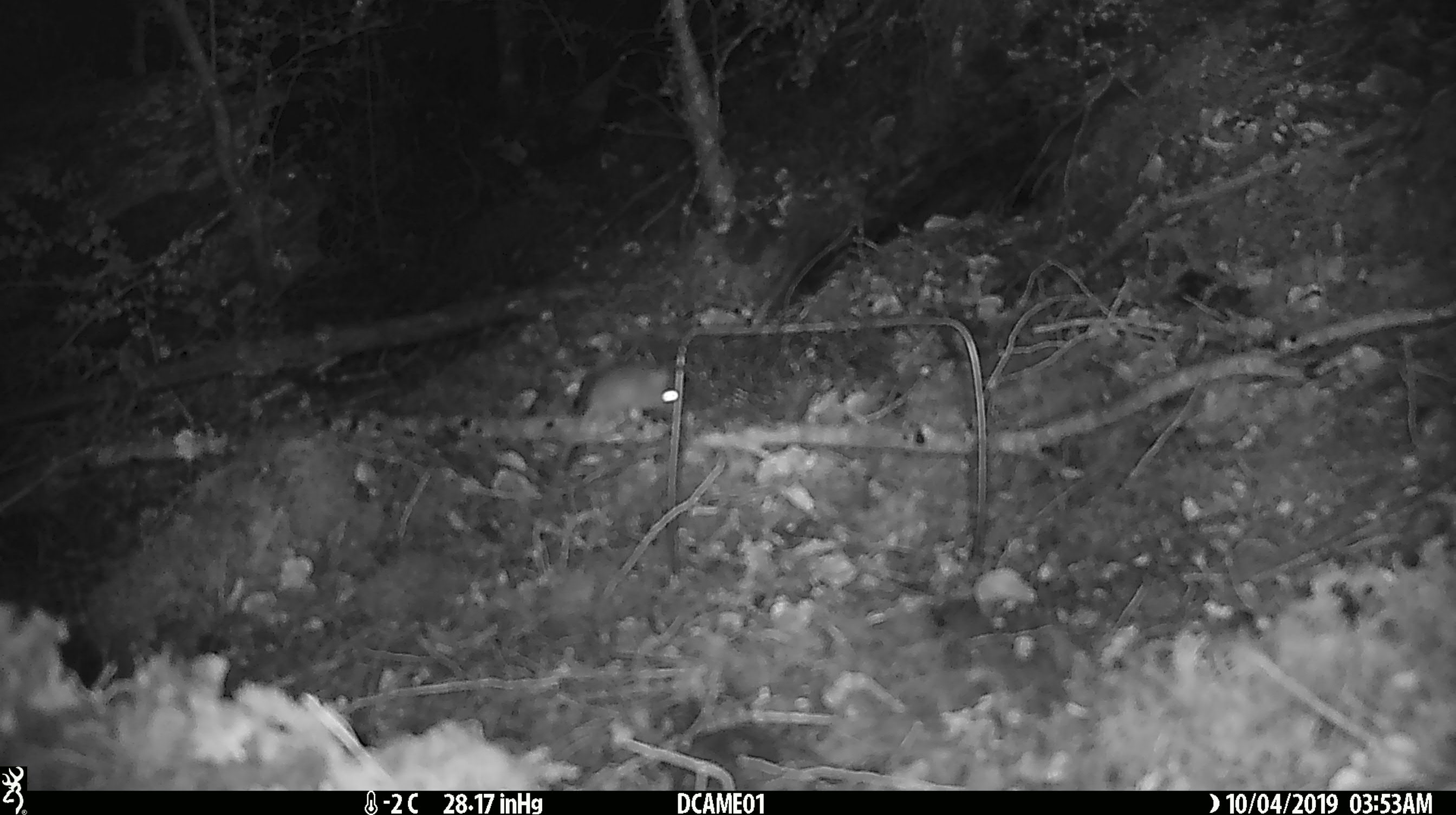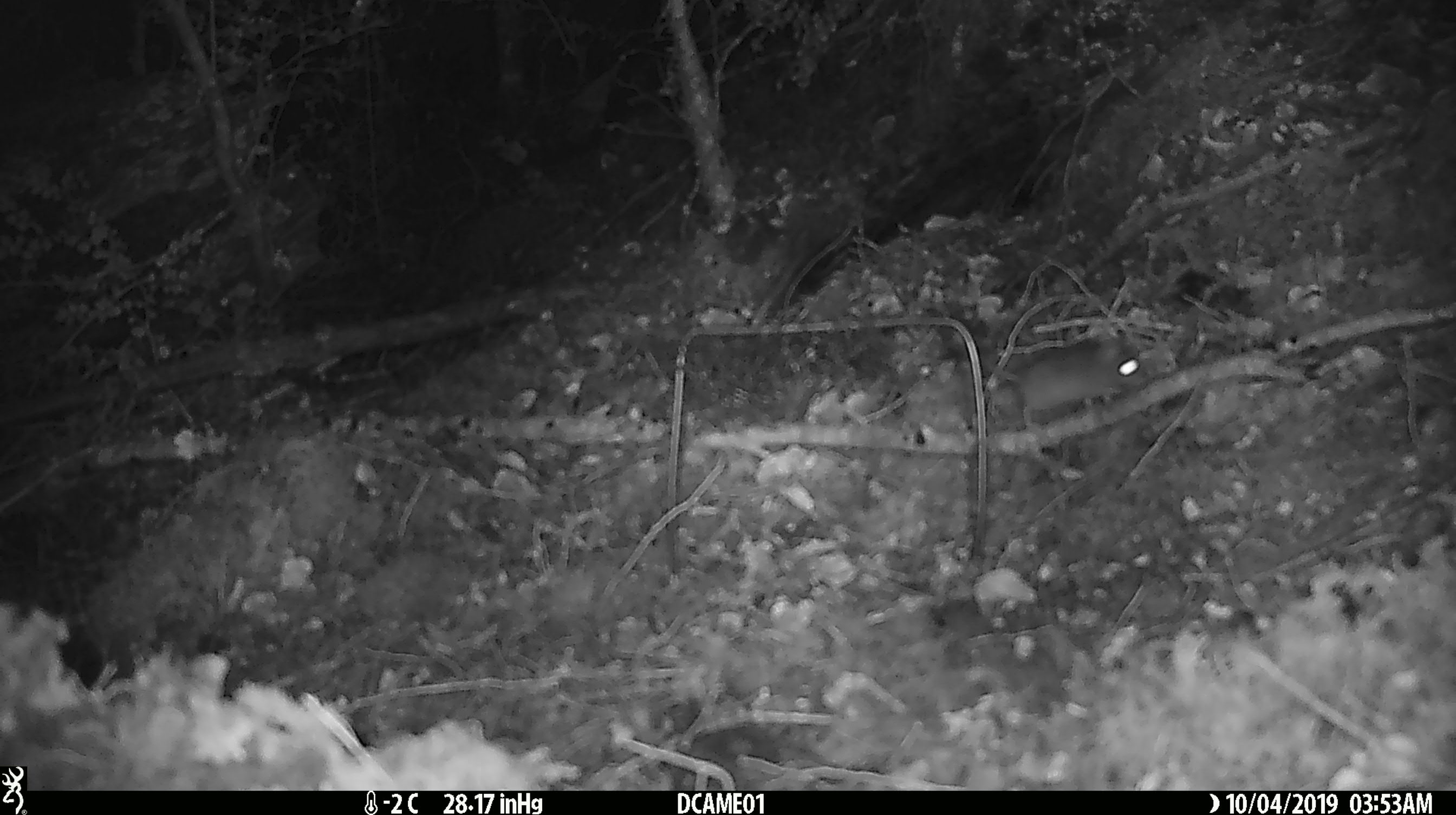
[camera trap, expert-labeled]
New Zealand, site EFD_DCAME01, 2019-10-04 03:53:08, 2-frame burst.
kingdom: Animalia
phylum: Chordata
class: Mammalia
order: Rodentia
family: Muridae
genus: Mus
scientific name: Mus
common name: mouse